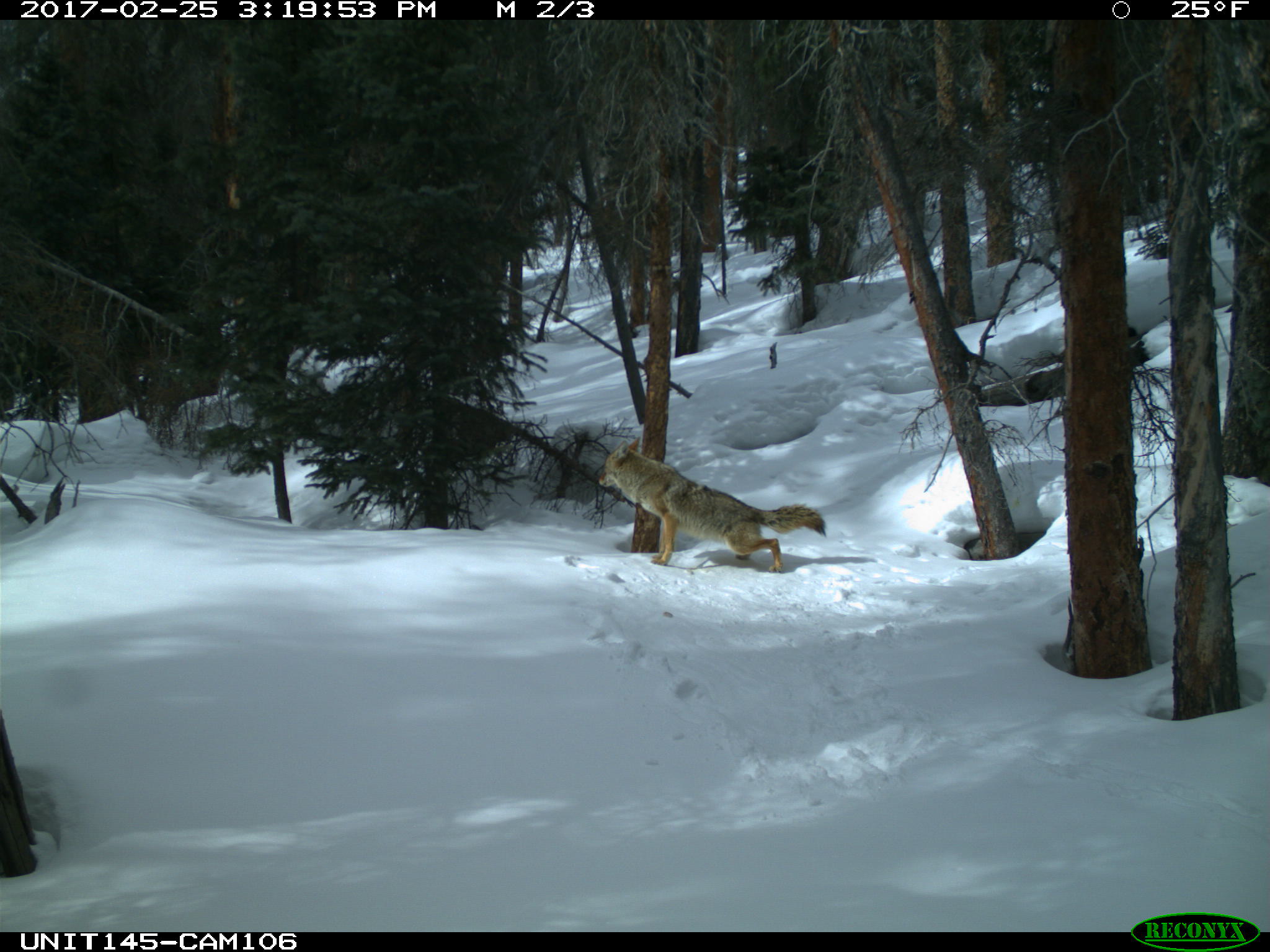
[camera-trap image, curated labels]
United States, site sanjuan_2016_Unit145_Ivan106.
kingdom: Animalia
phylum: Chordata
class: Mammalia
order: Carnivora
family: Canidae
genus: Canis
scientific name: Canis latrans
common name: coyote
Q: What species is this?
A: Canis latrans (coyote).